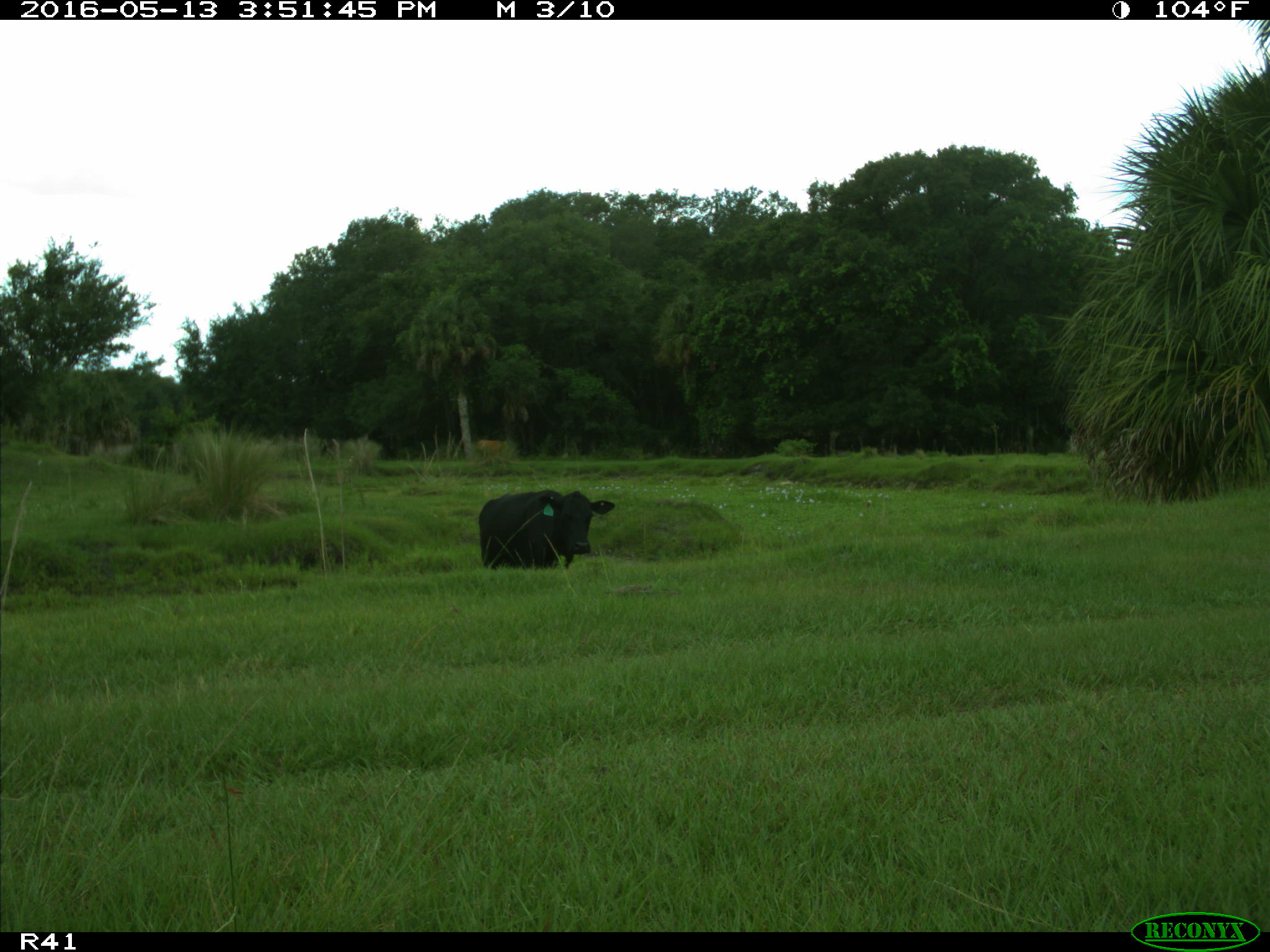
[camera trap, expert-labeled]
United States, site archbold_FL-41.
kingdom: Animalia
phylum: Chordata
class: Mammalia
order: Artiodactyla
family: Bovidae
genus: Bos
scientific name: Bos taurus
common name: domestic cow